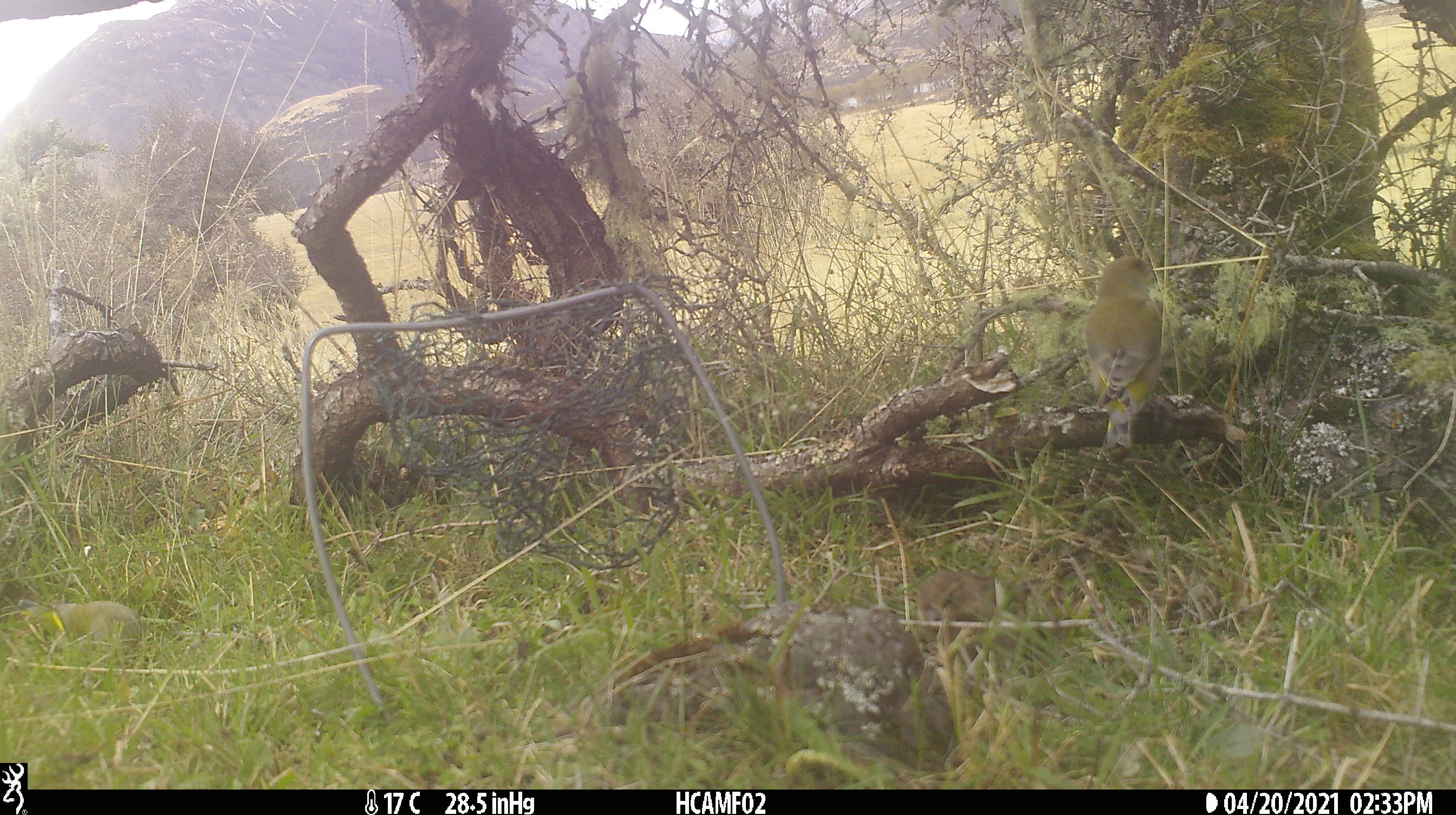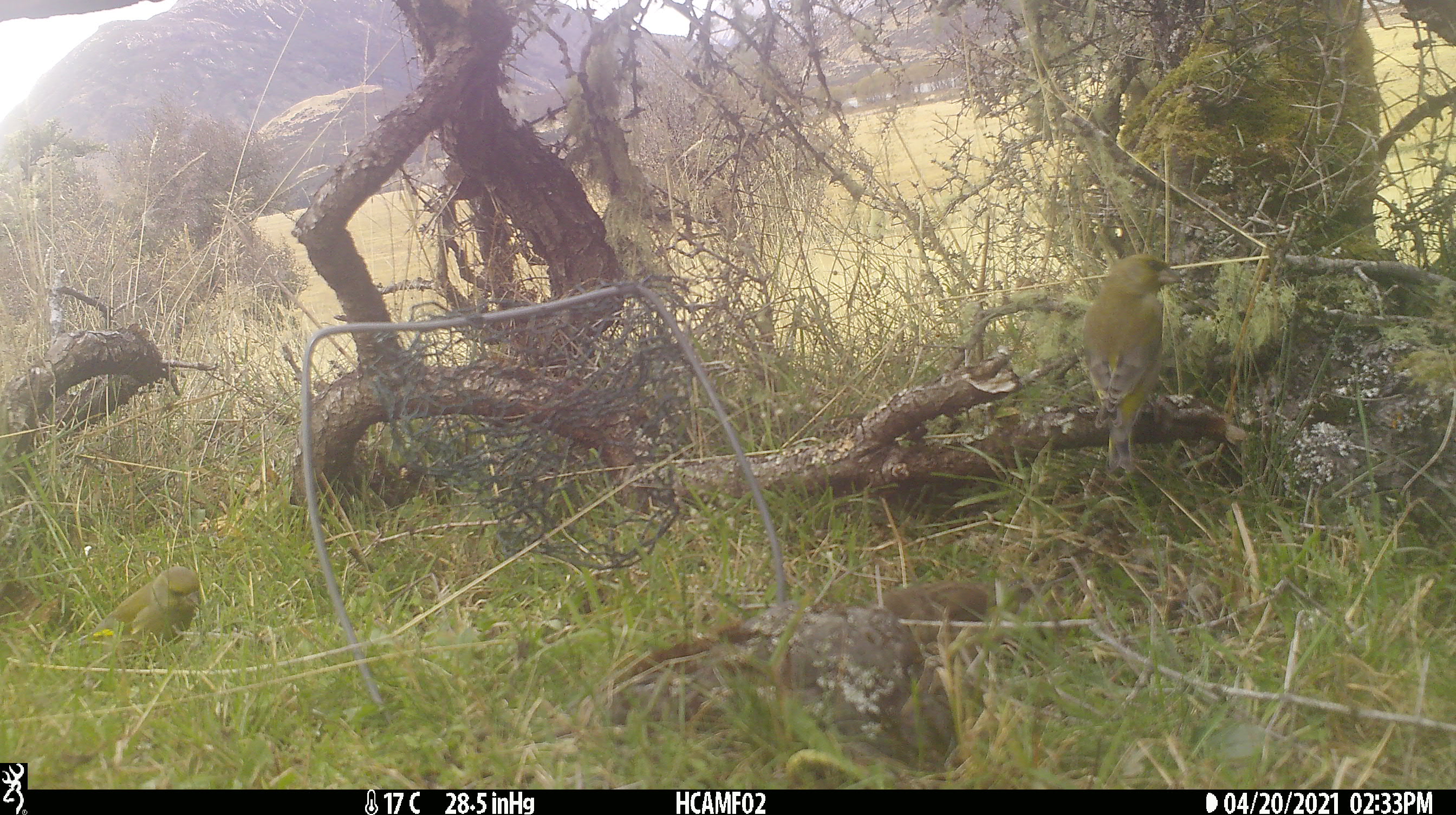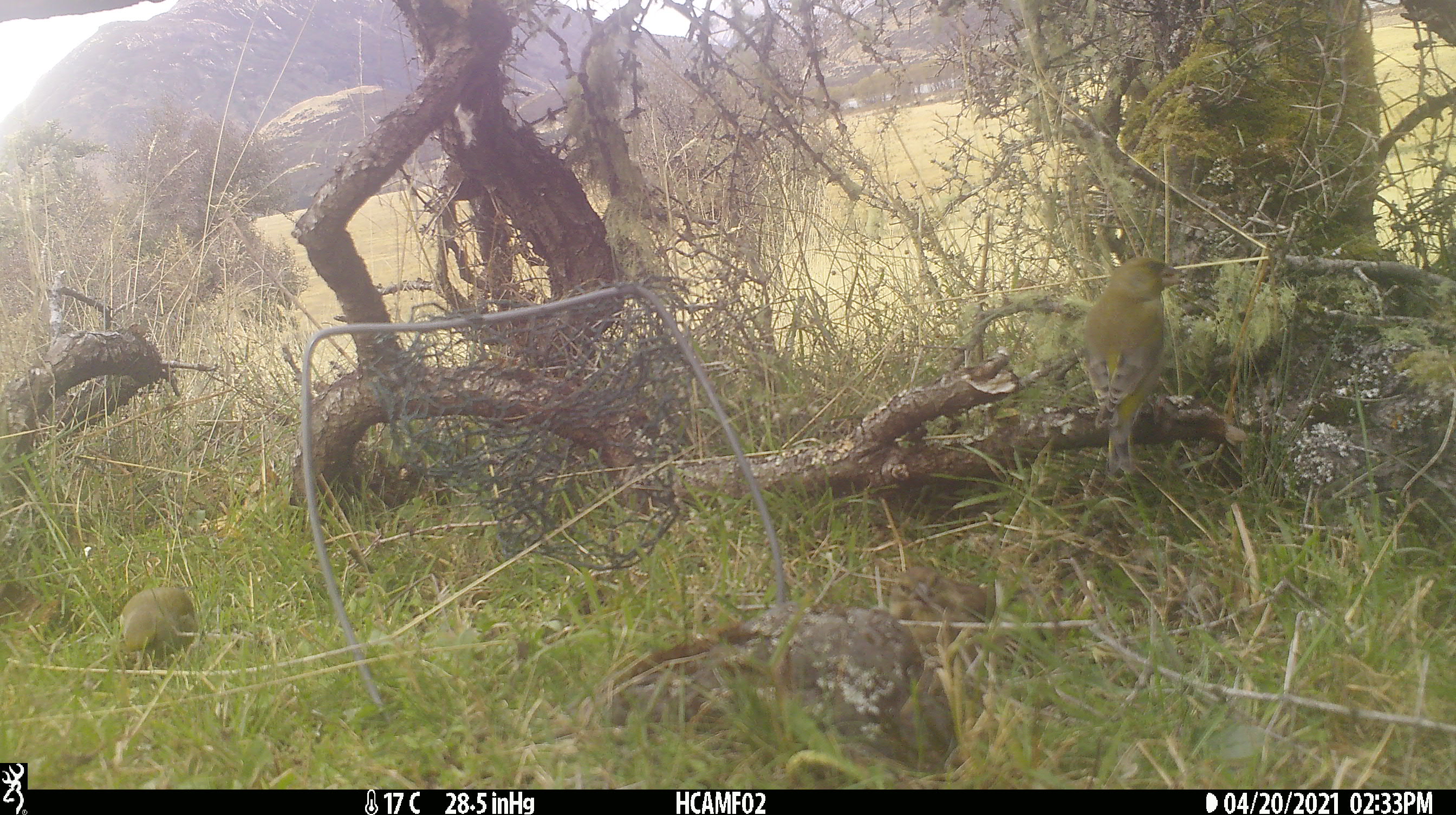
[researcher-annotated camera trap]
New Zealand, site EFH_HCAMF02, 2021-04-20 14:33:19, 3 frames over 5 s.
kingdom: Animalia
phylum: Chordata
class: Aves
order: Passeriformes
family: Fringillidae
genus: Chloris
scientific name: Chloris chloris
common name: greenfinch